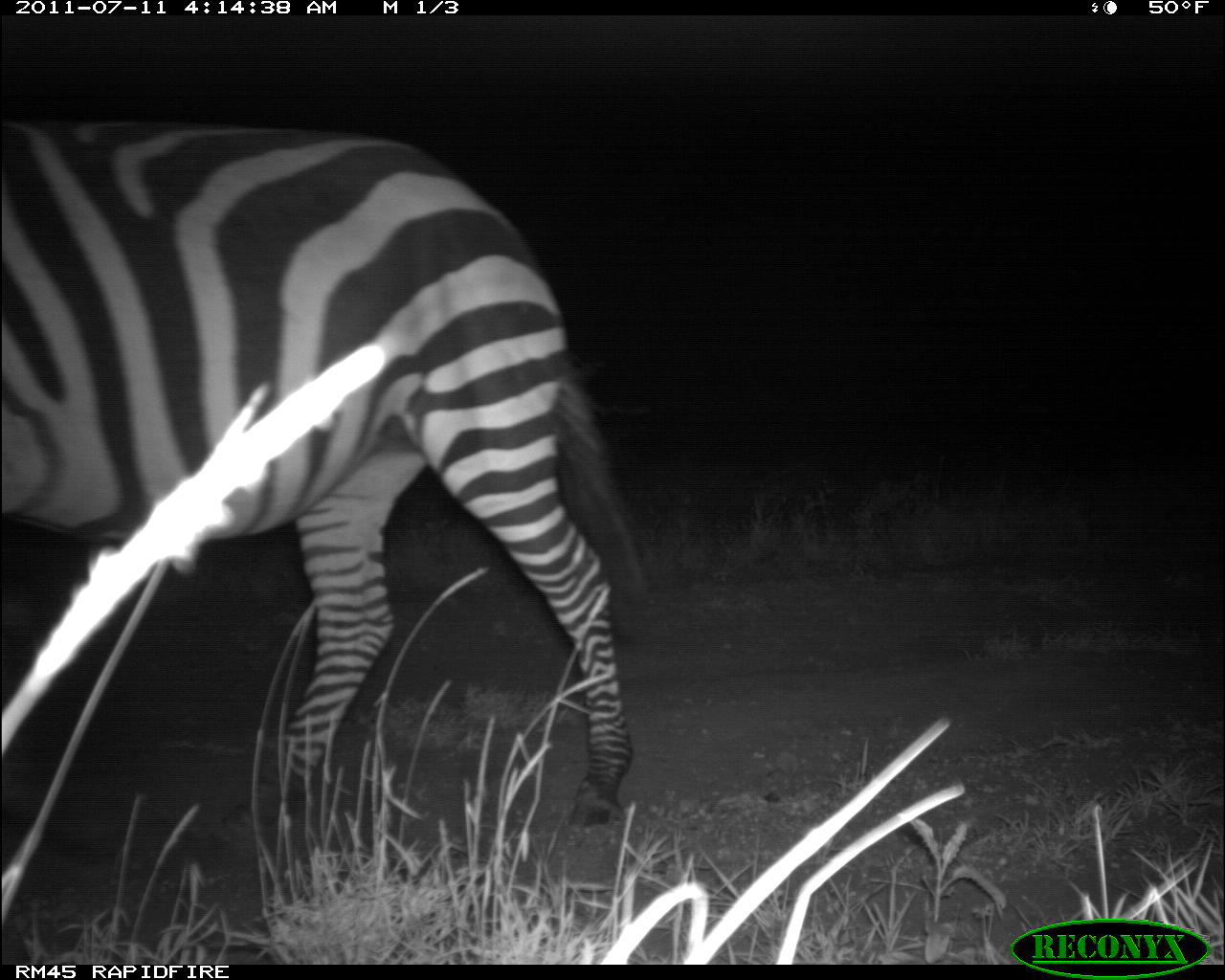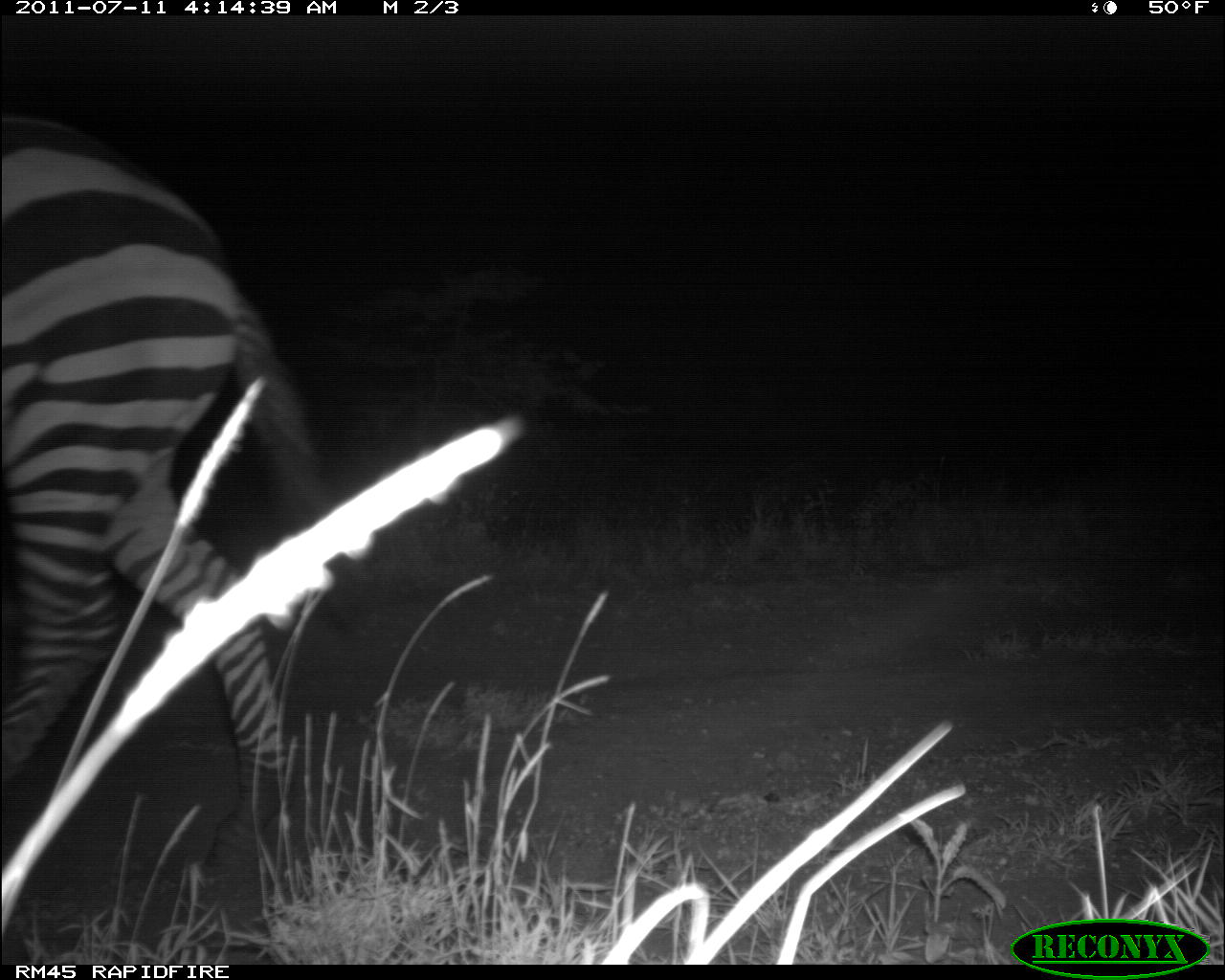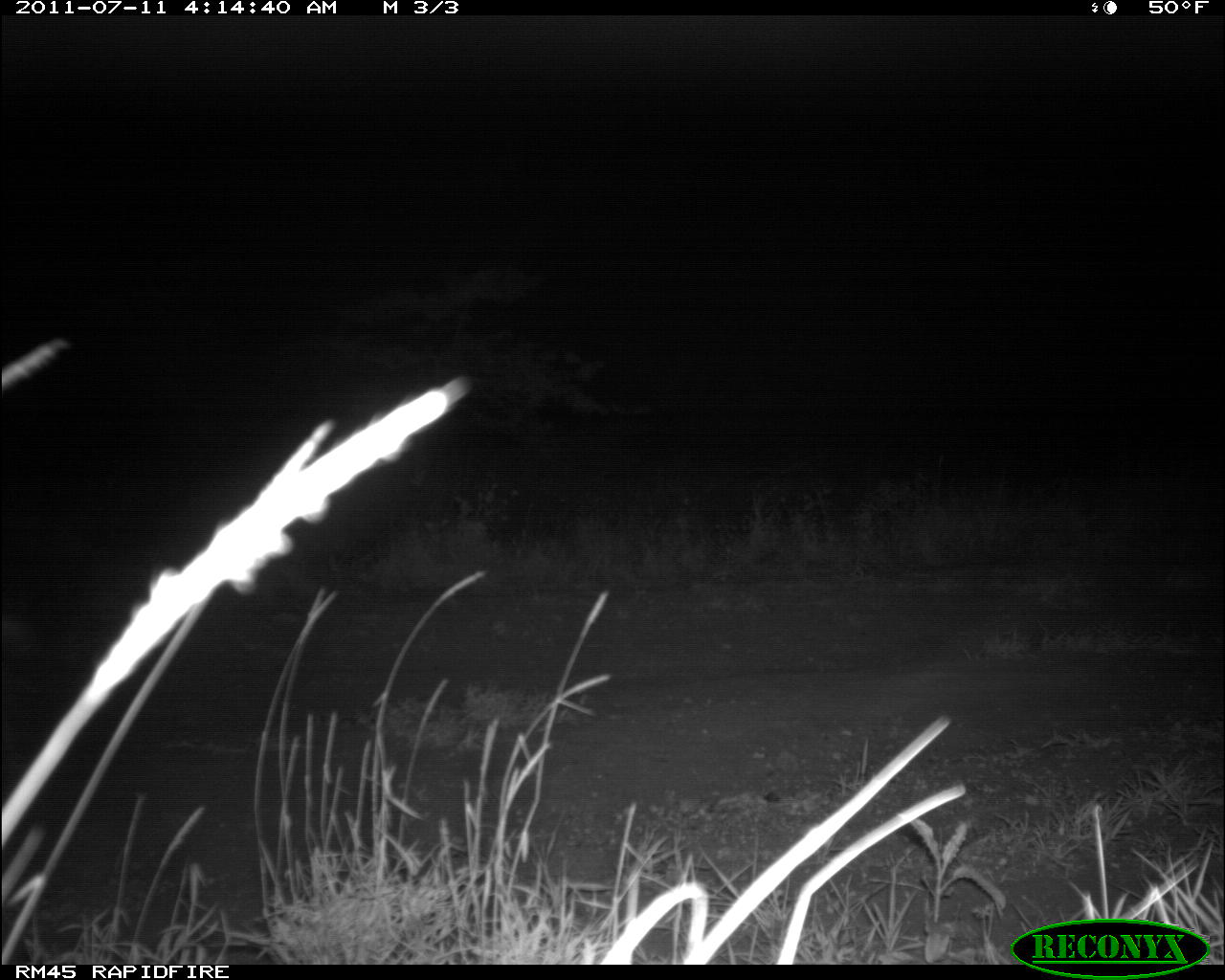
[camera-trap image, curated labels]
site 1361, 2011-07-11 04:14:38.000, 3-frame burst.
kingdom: Animalia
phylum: Chordata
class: Mammalia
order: Perissodactyla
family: Equidae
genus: Equus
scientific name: Equus quagga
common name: plains zebra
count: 1